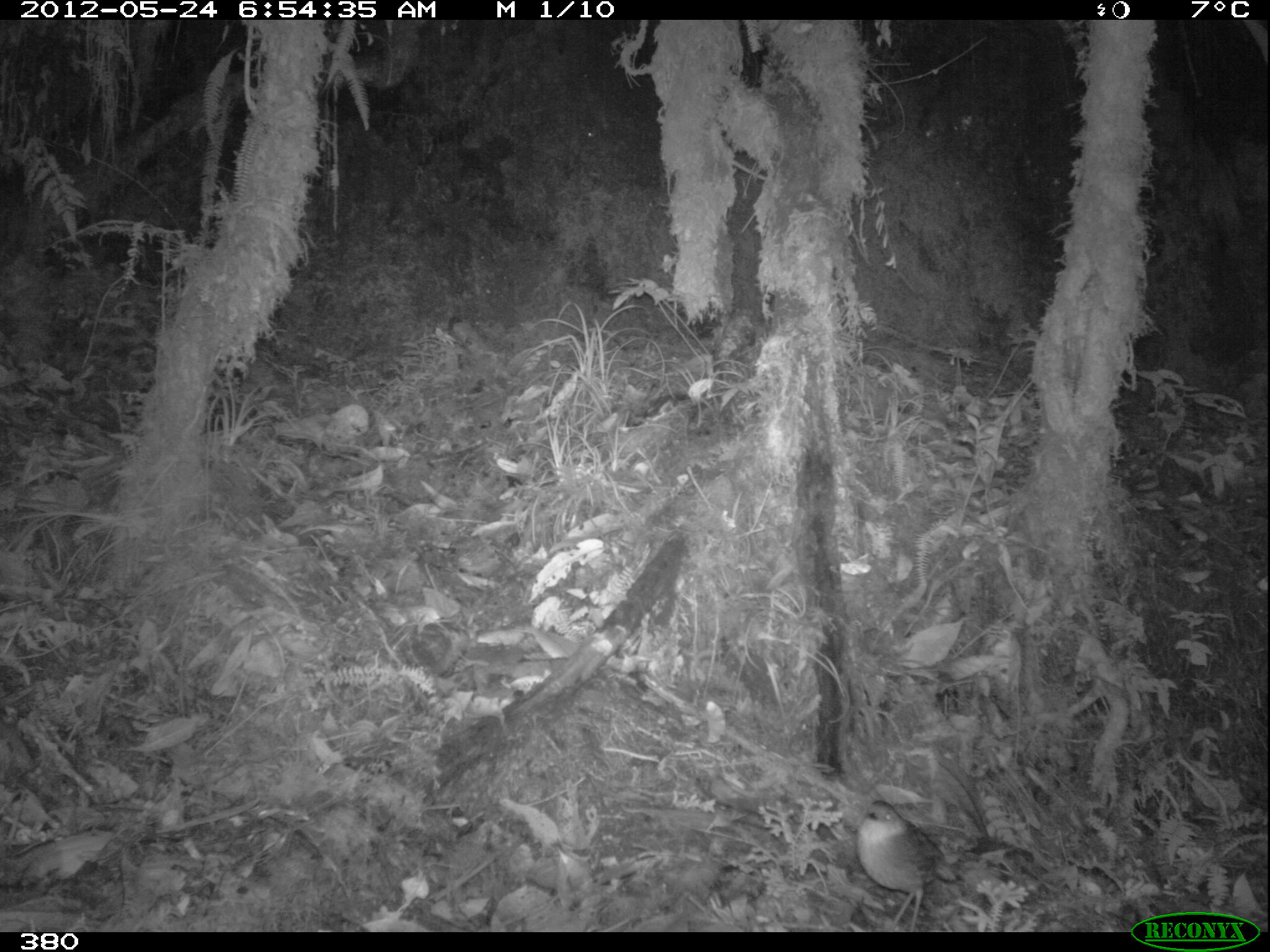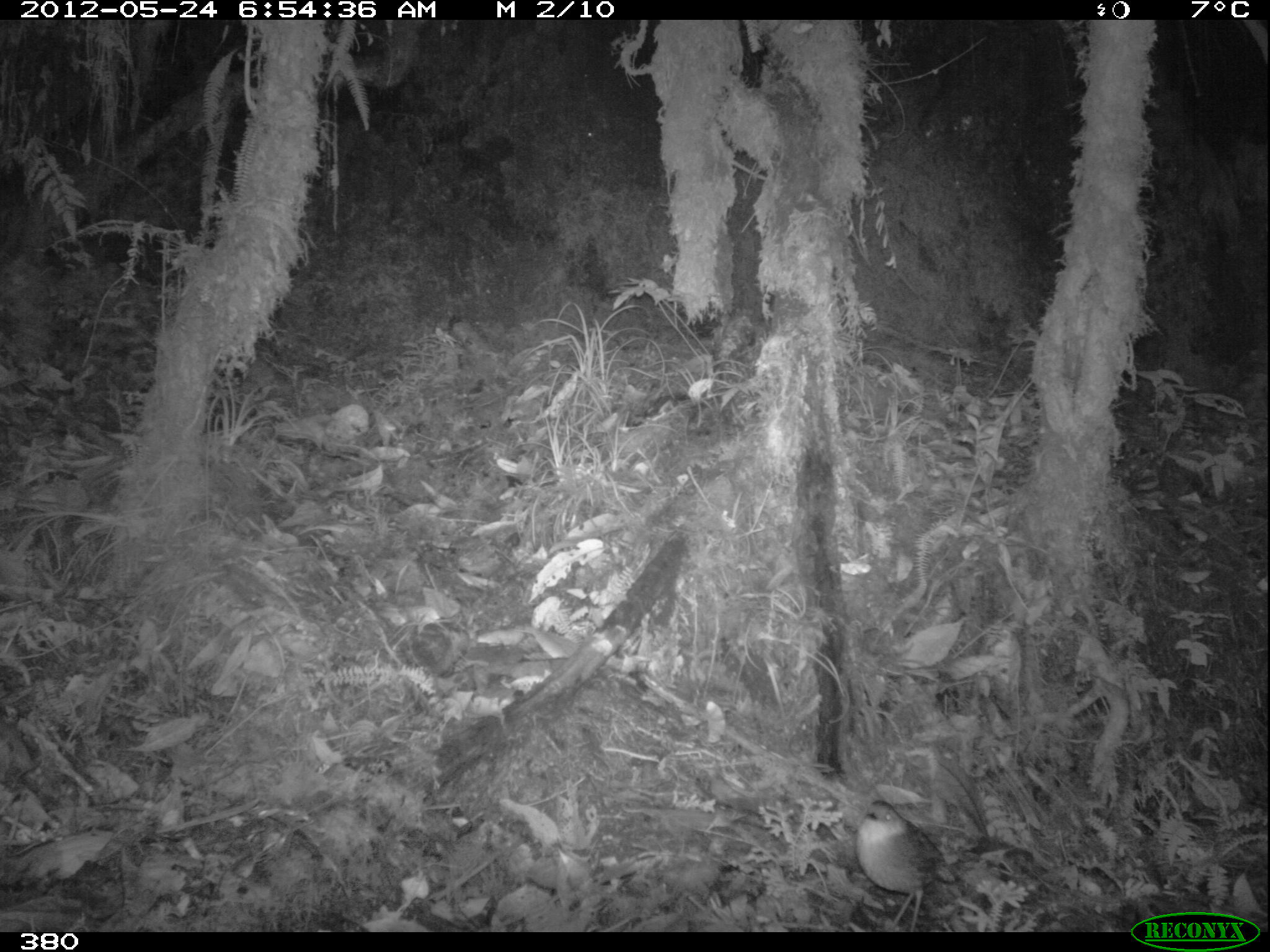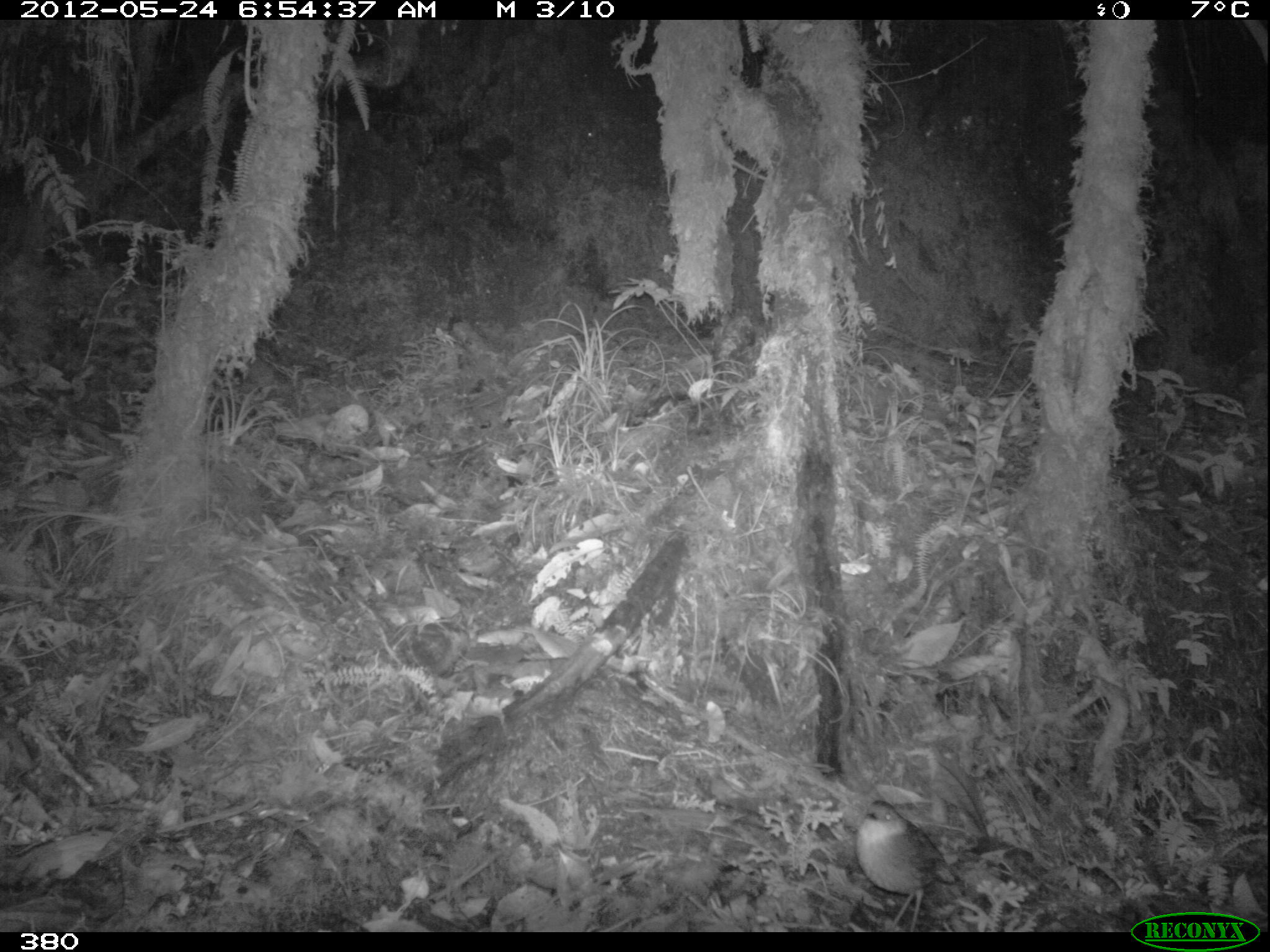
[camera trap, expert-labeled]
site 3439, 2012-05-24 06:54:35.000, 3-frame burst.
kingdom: Animalia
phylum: Chordata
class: Aves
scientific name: Aves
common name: bird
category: unknown bird